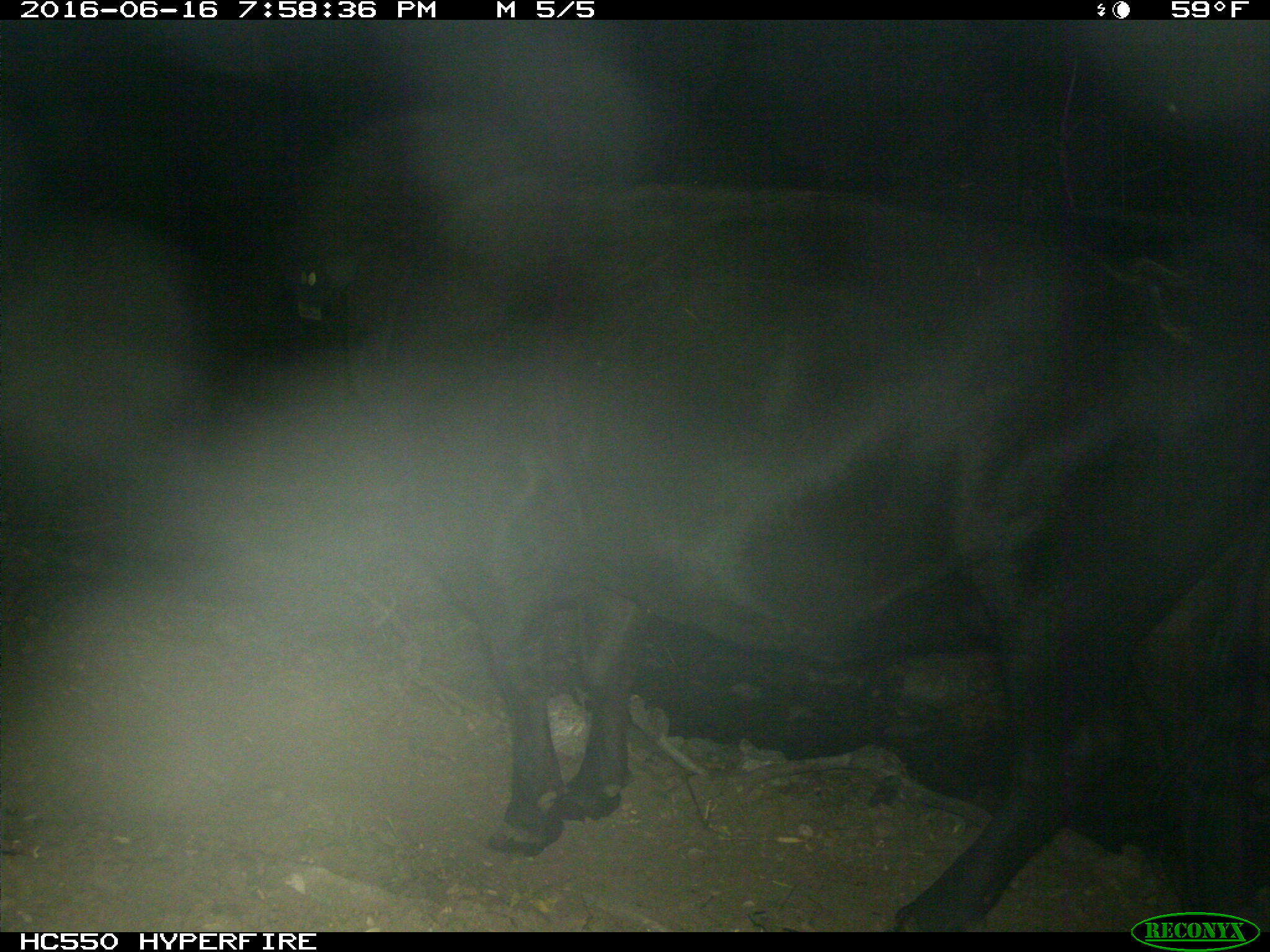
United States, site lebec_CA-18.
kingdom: Animalia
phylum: Chordata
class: Mammalia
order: Artiodactyla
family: Bovidae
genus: Bos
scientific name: Bos taurus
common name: domestic cow